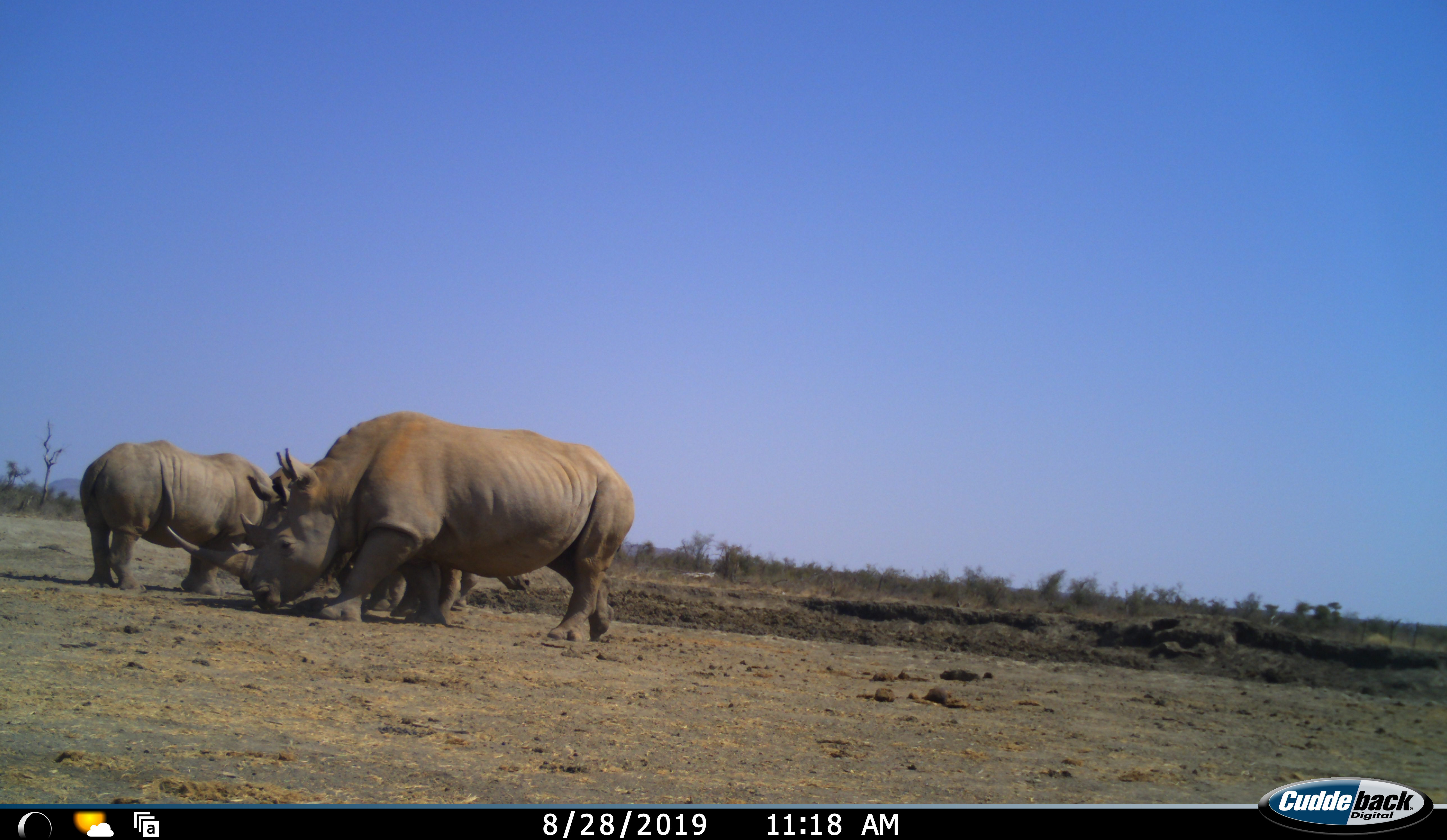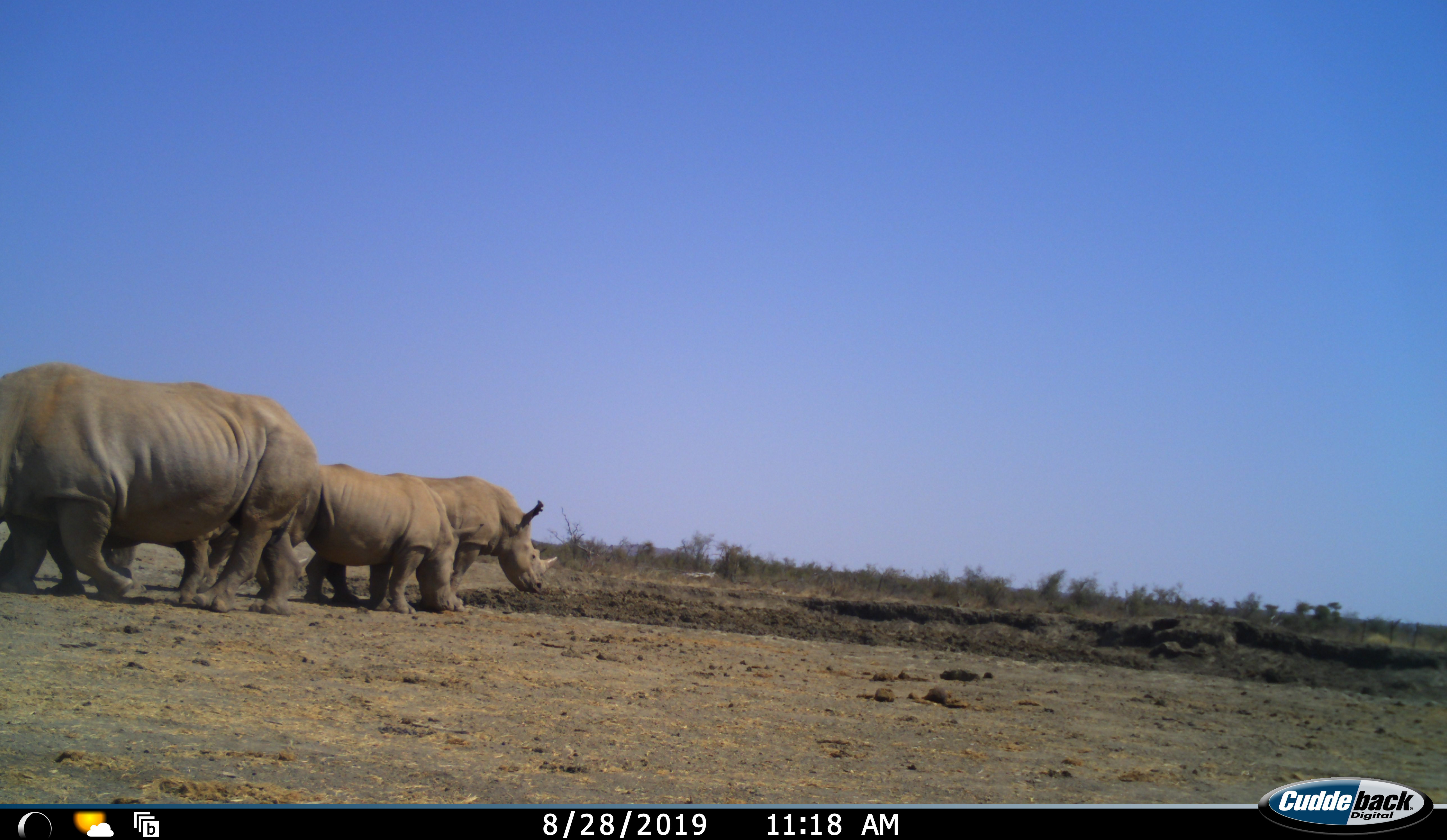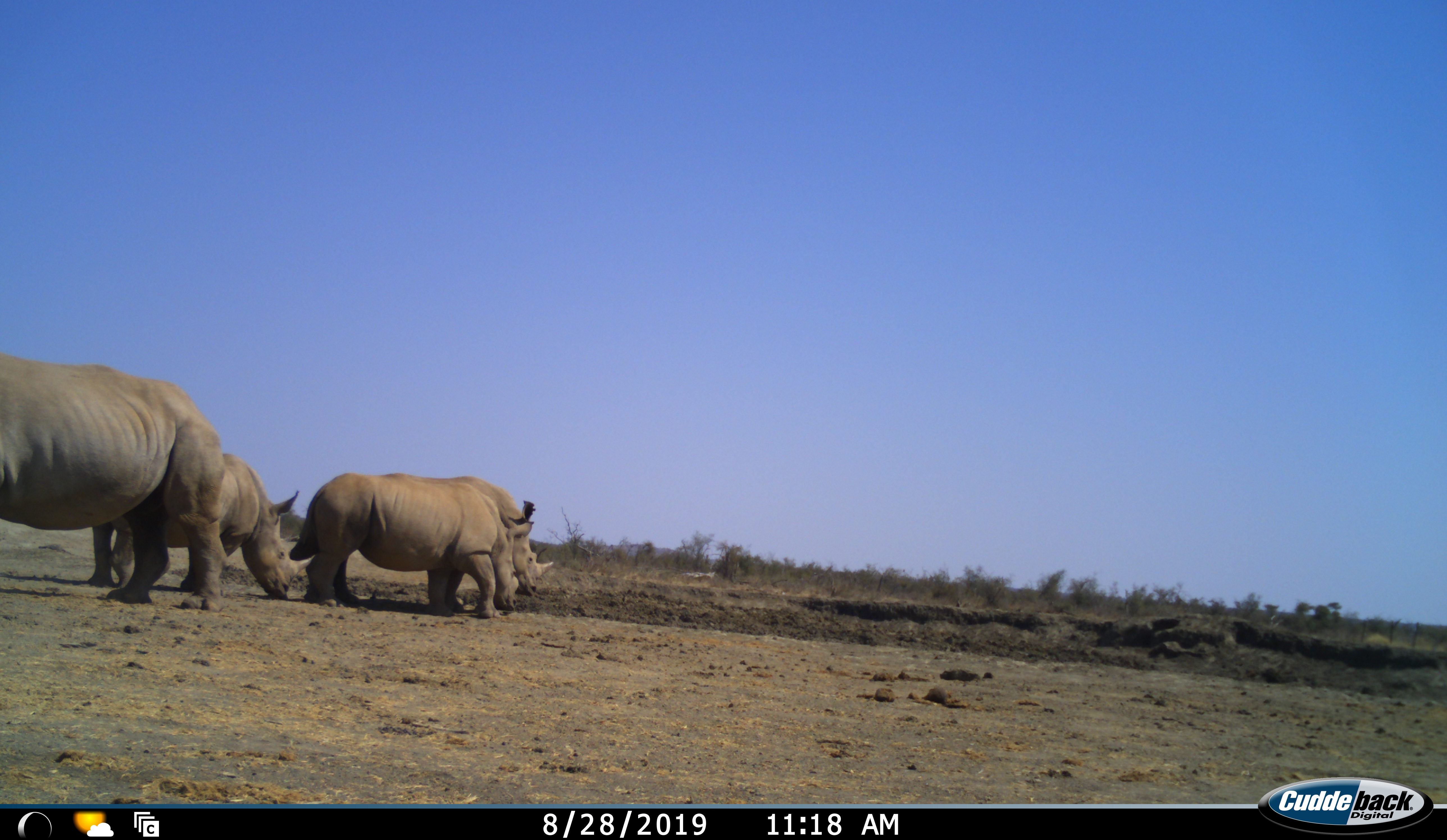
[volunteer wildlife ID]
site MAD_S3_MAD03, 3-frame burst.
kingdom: Animalia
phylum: Chordata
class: Mammalia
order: Perissodactyla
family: Rhinocerotidae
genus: Ceratotherium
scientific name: Ceratotherium simum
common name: white rhinoceros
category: rhinoceroswhite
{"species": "rhinoceroswhite (white rhinoceros) (Ceratotherium simum)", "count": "4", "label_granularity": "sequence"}